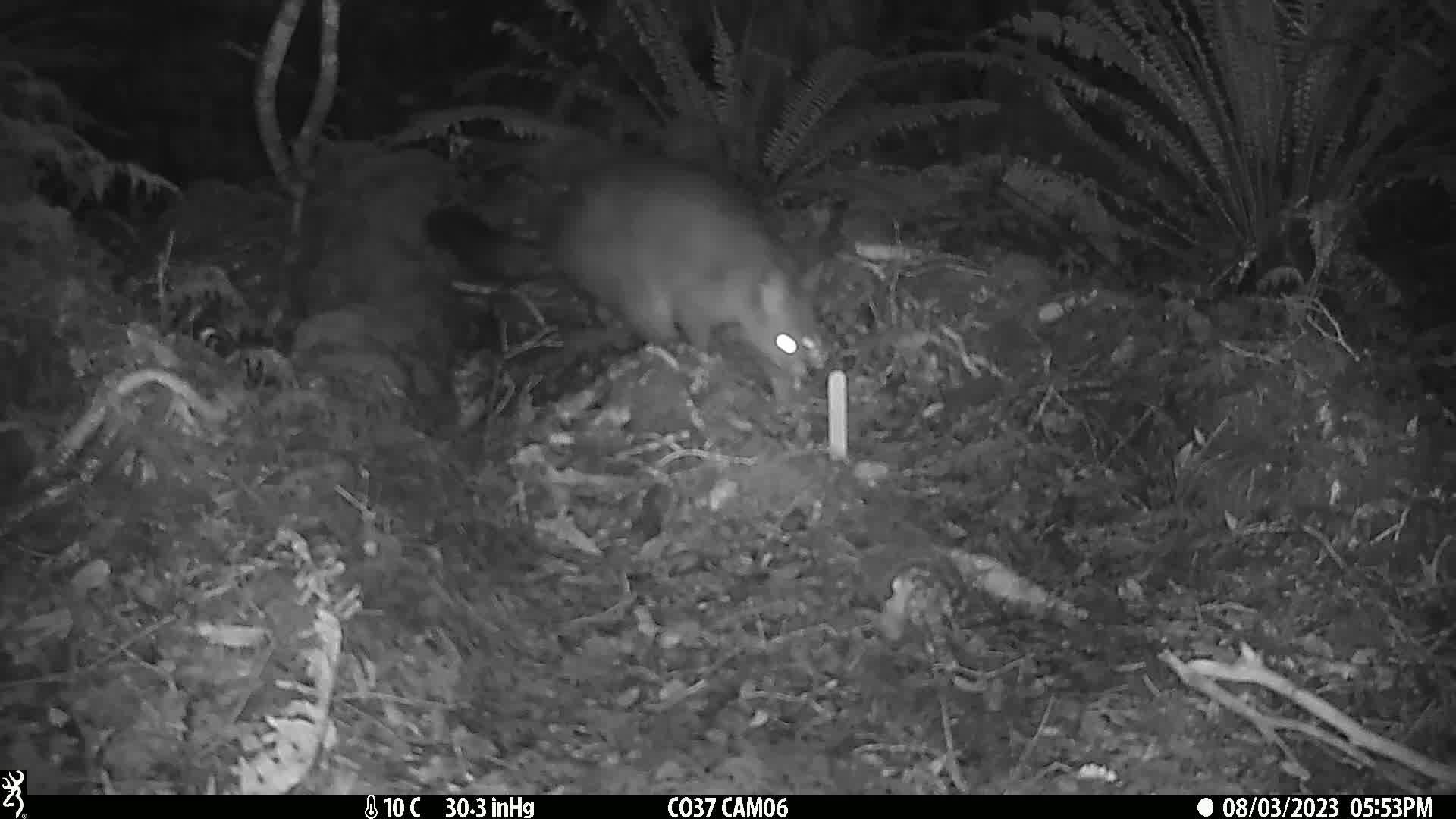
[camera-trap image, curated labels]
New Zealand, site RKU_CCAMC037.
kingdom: Animalia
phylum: Chordata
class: Mammalia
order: Diprotodontia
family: Phalangeridae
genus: Trichosurus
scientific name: Trichosurus vulpecula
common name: common brushtail possum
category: possum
Possum (common brushtail possum) (Trichosurus vulpecula).